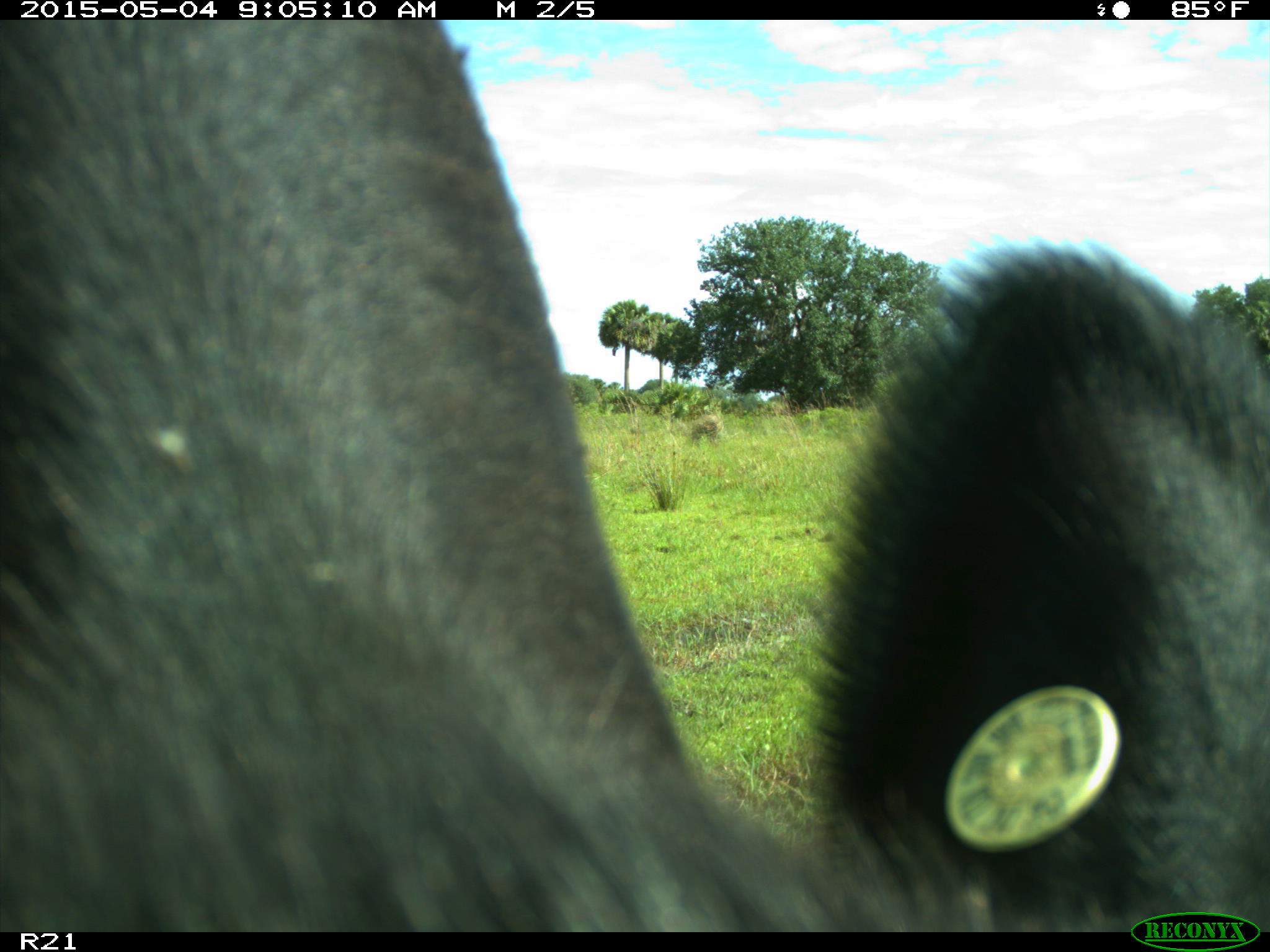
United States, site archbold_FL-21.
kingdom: Animalia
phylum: Chordata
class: Mammalia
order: Artiodactyla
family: Bovidae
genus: Bos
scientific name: Bos taurus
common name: domestic cow